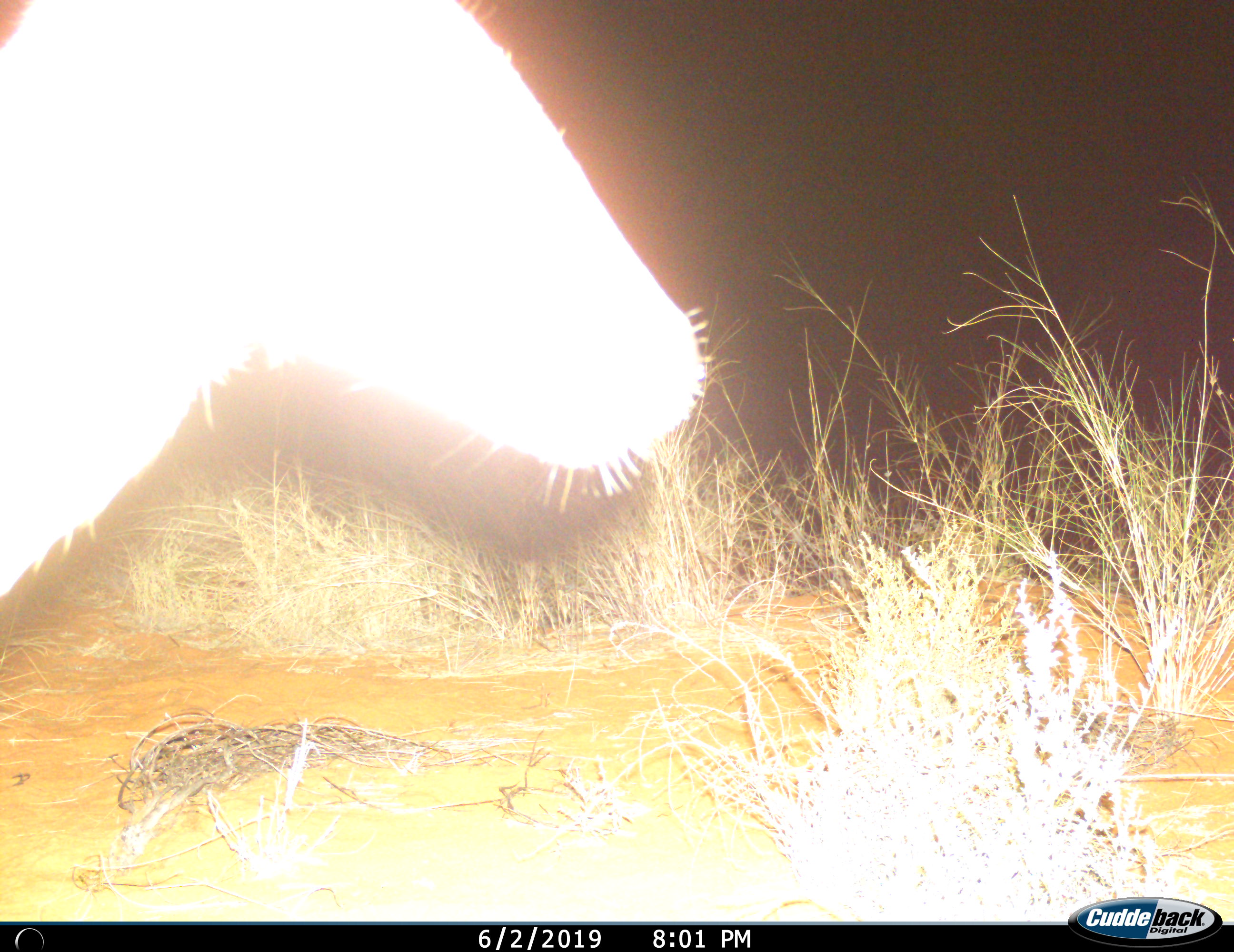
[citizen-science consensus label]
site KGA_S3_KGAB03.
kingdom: Animalia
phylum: Chordata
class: Mammalia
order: Artiodactyla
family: Bovidae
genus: Sylvicapra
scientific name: Sylvicapra grimmia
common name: common duiker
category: duikercommongrey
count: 1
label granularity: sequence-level